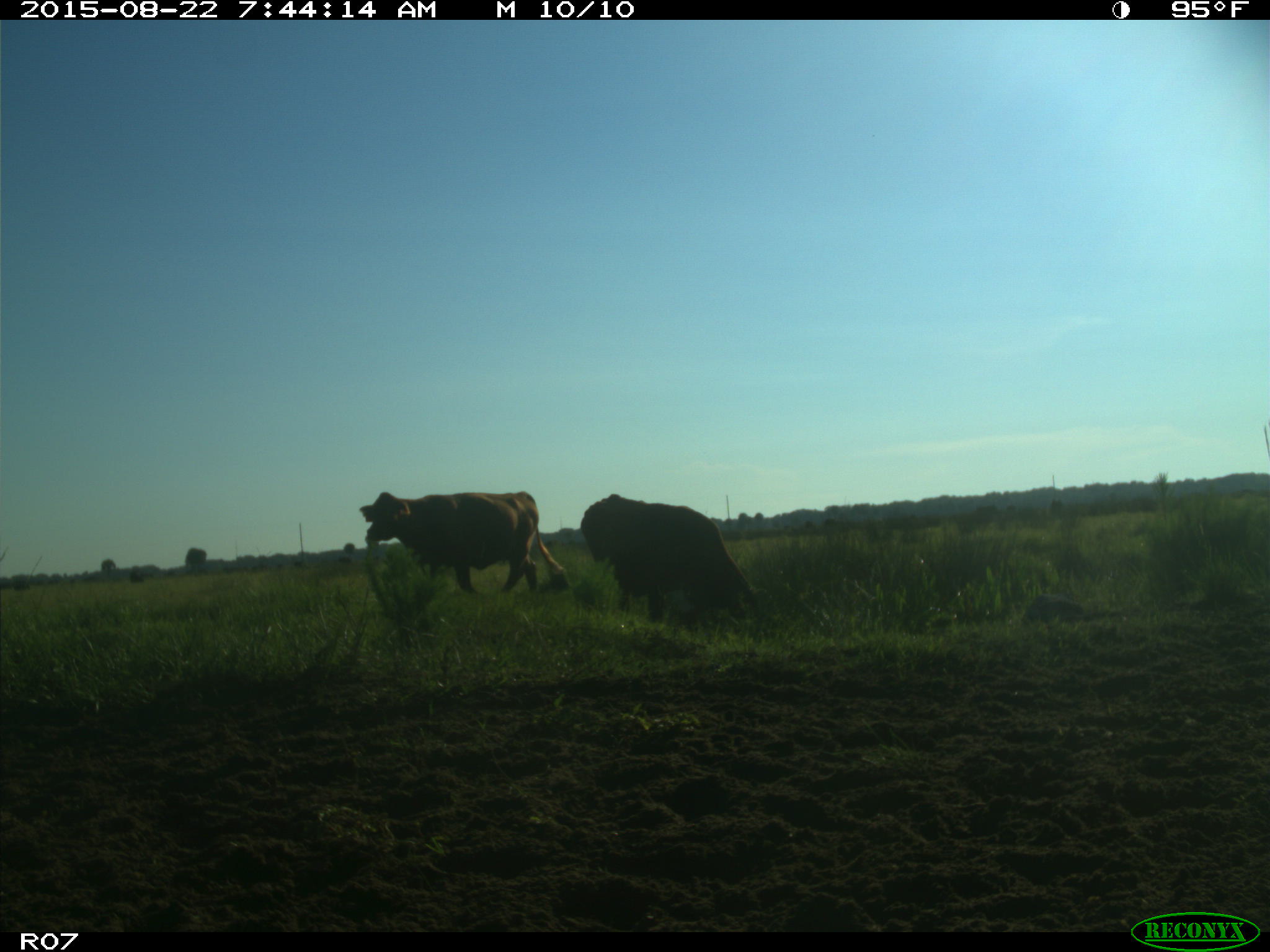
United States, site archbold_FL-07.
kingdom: Animalia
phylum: Chordata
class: Mammalia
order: Artiodactyla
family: Bovidae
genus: Bos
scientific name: Bos taurus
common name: domestic cow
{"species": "Bos taurus (domestic cow)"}